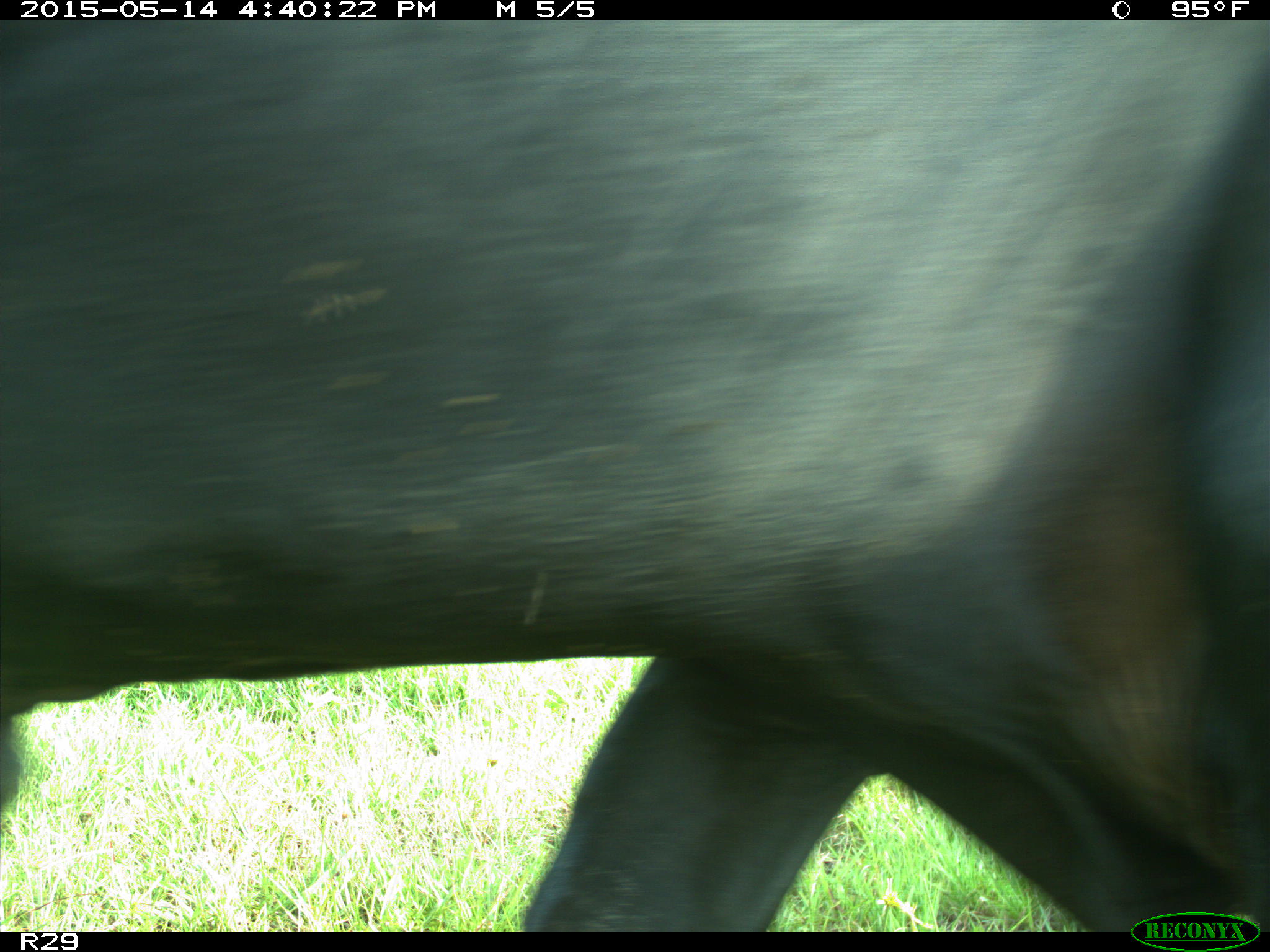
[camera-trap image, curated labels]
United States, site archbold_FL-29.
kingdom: Animalia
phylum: Chordata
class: Mammalia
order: Artiodactyla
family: Bovidae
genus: Bos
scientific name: Bos taurus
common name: domestic cow